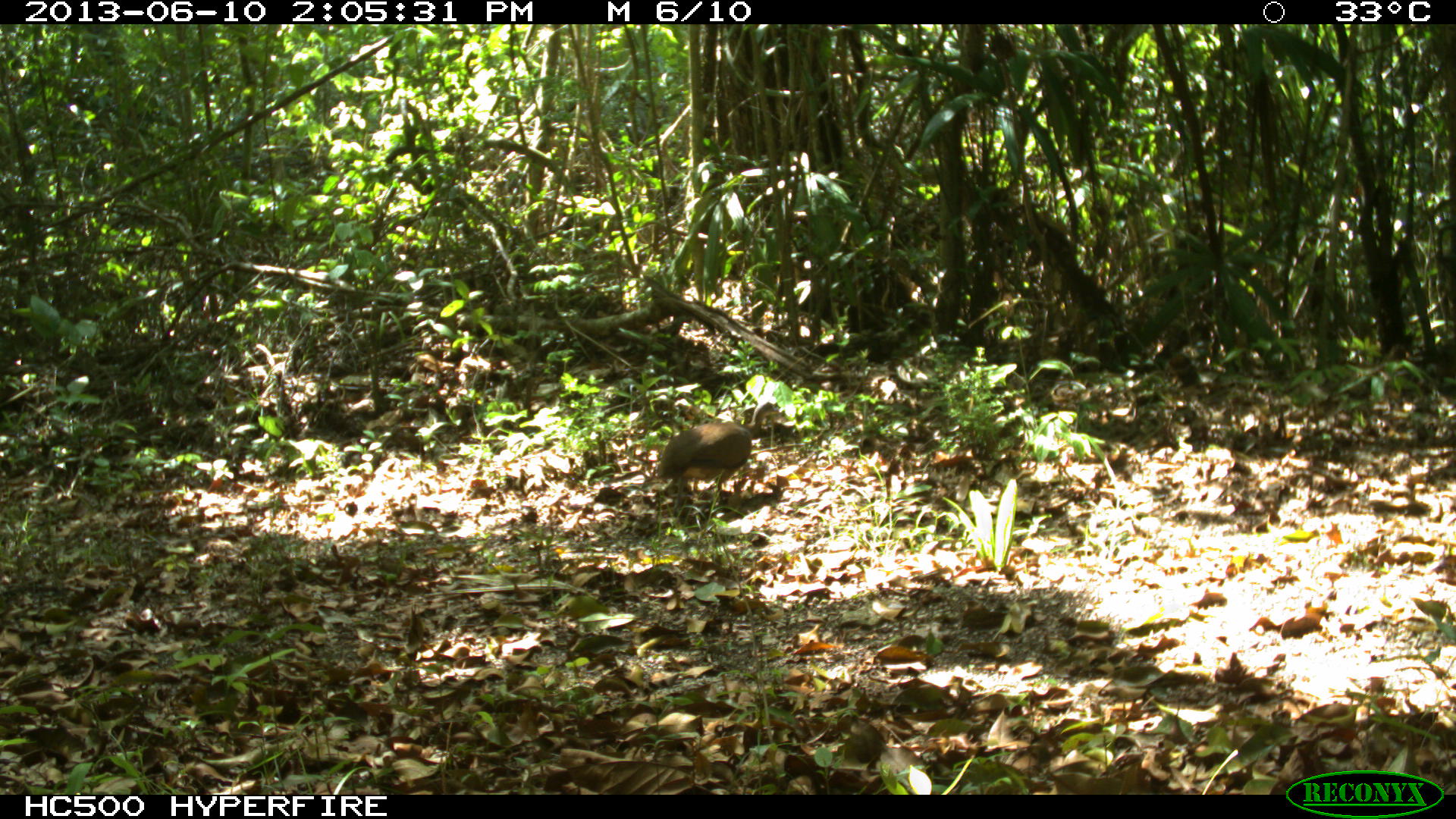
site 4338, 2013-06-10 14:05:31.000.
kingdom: Animalia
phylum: Chordata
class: Aves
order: Tinamiformes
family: Tinamidae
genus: Tinamus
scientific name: Tinamus major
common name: great tinamou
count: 1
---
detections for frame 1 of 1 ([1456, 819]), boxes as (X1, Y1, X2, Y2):
tinamus major: (654, 399, 783, 503)